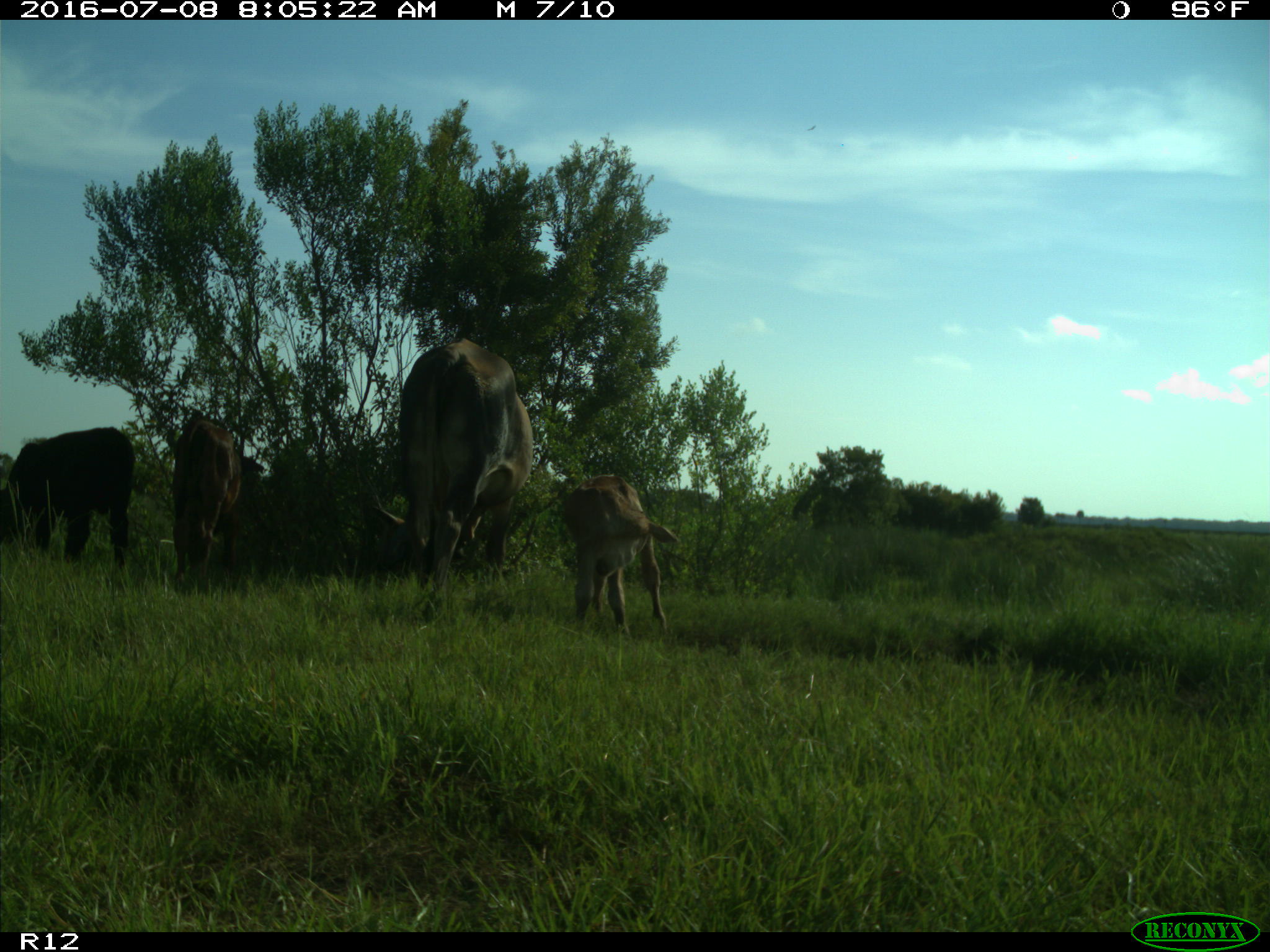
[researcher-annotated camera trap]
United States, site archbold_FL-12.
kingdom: Animalia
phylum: Chordata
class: Mammalia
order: Artiodactyla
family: Bovidae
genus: Bos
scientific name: Bos taurus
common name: domestic cow